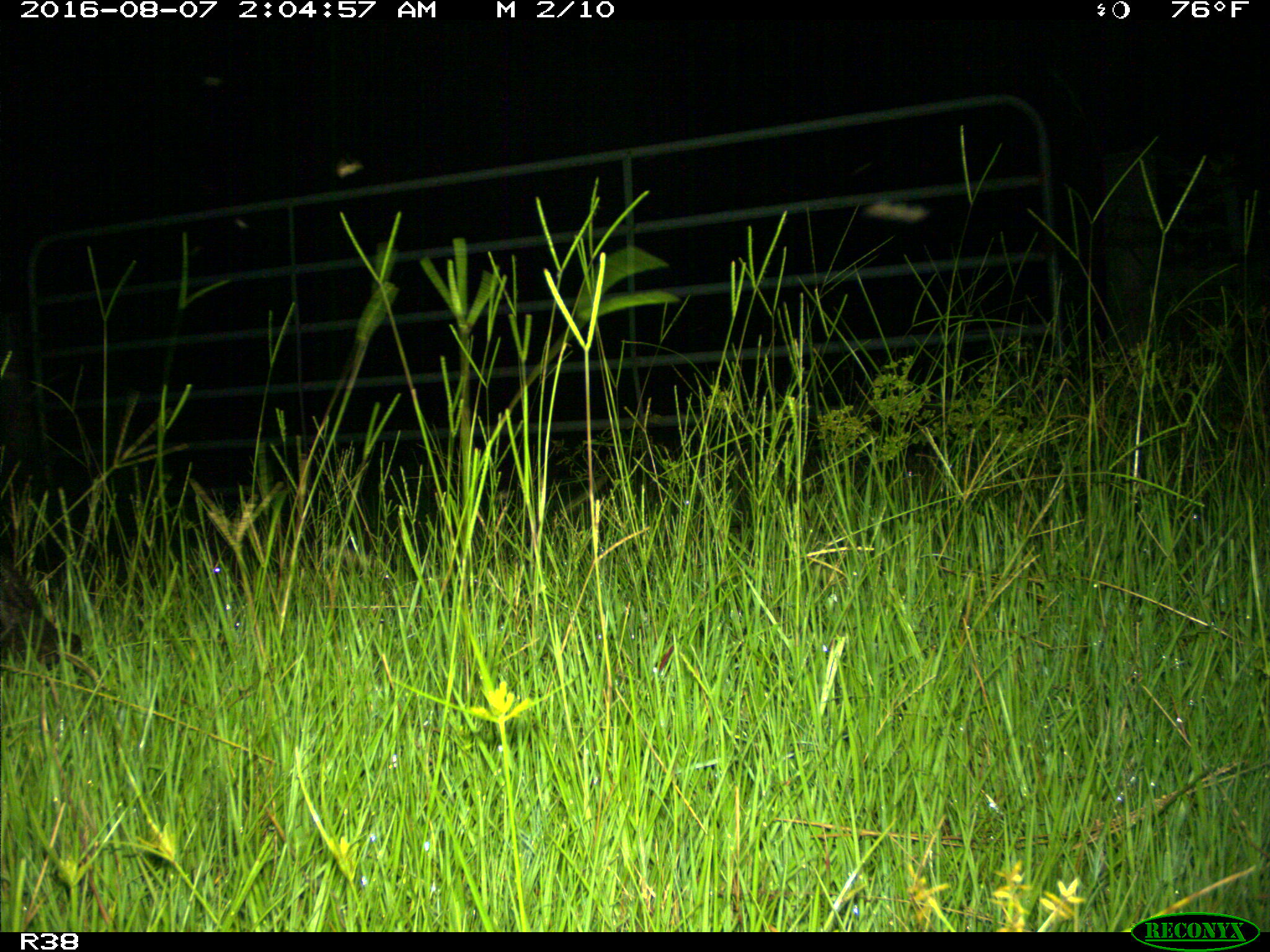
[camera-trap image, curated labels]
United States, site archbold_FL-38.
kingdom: Animalia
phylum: Chordata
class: Mammalia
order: Artiodactyla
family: Suidae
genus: Sus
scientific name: Sus scrofa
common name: wild boar